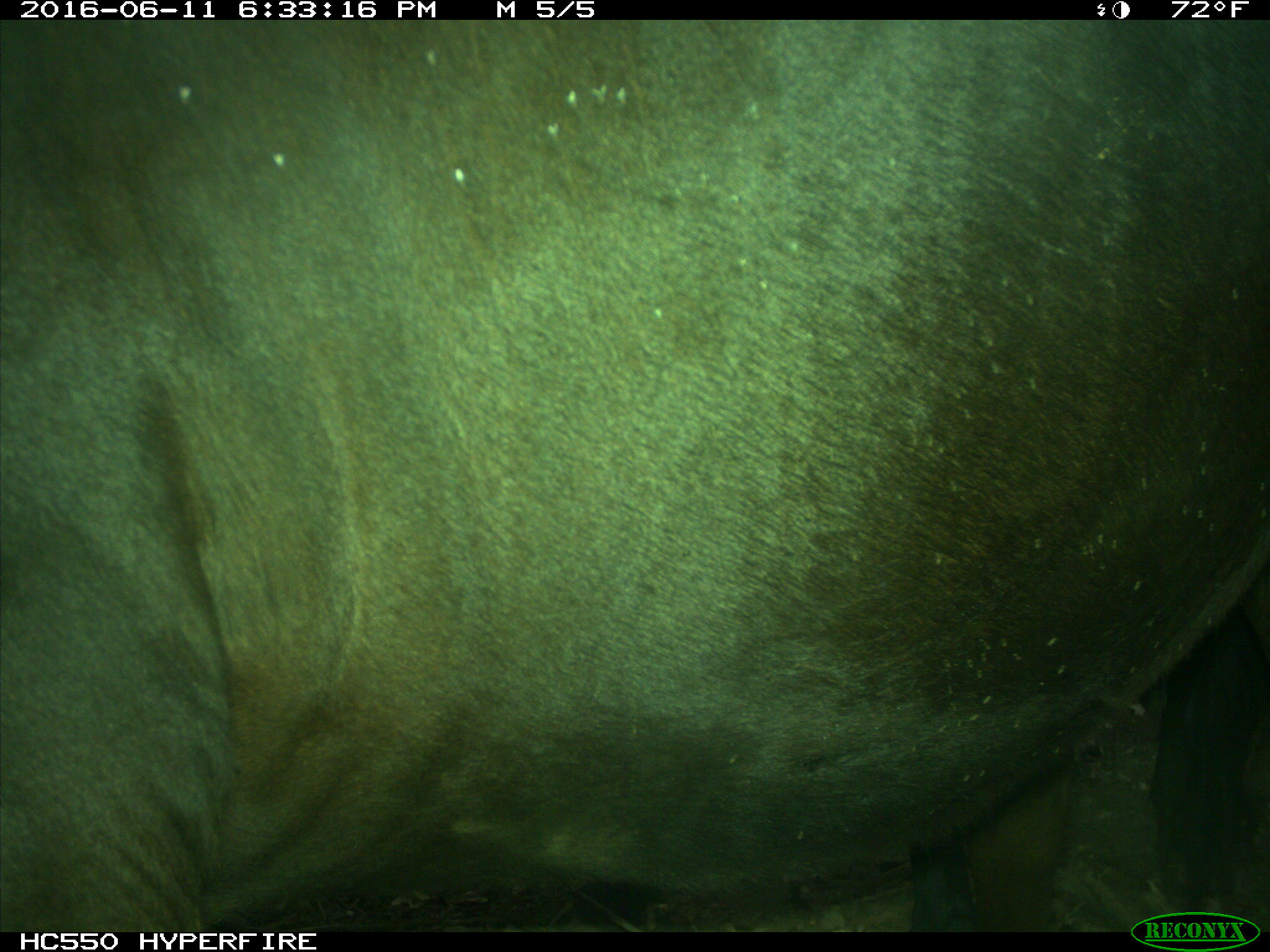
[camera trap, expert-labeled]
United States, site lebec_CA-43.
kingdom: Animalia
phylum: Chordata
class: Mammalia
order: Artiodactyla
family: Bovidae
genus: Bos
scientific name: Bos taurus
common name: domestic cow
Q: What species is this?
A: Bos taurus (domestic cow).